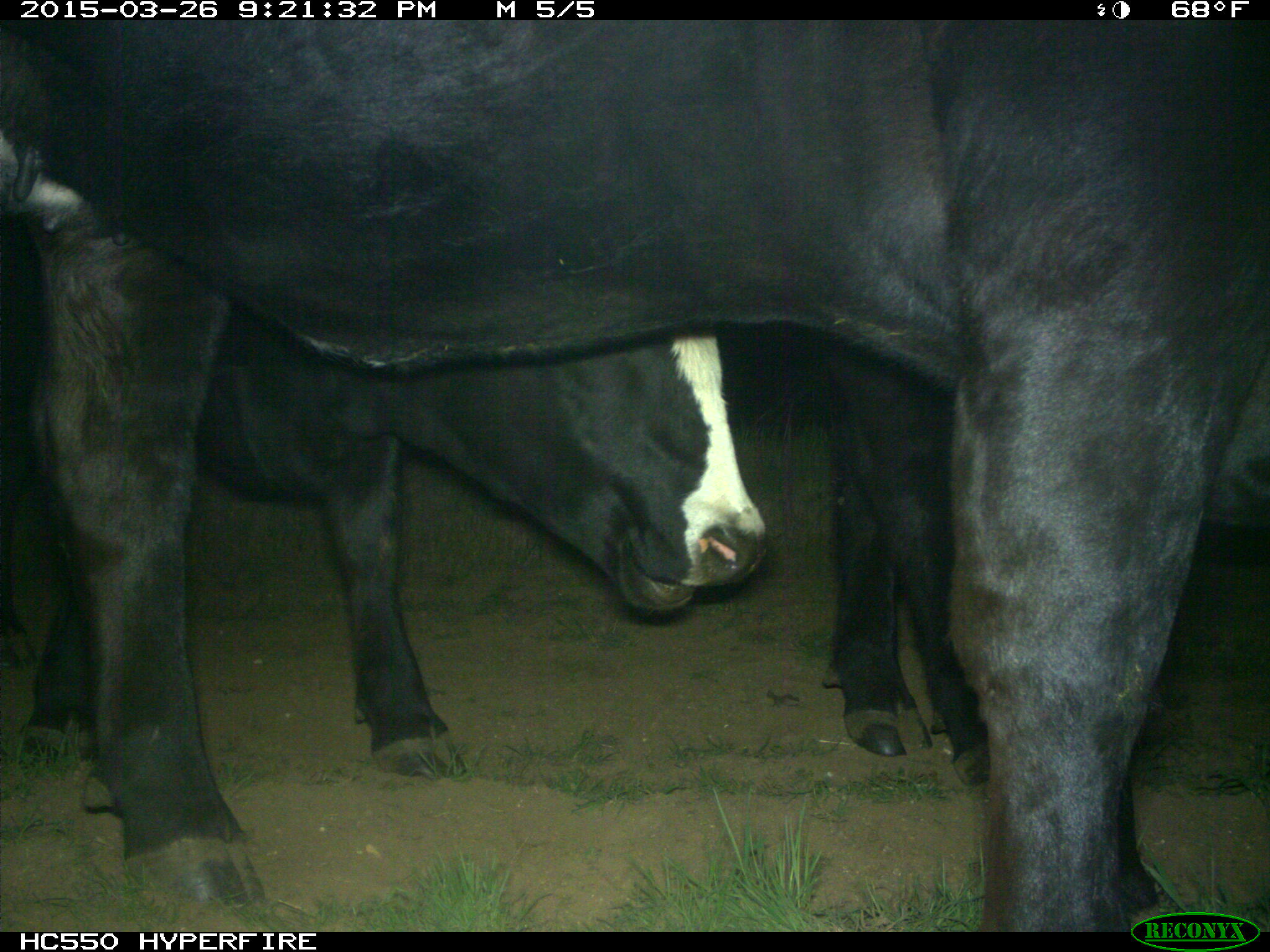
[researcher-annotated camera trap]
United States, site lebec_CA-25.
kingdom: Animalia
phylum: Chordata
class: Mammalia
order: Artiodactyla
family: Bovidae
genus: Bos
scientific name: Bos taurus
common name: domestic cow